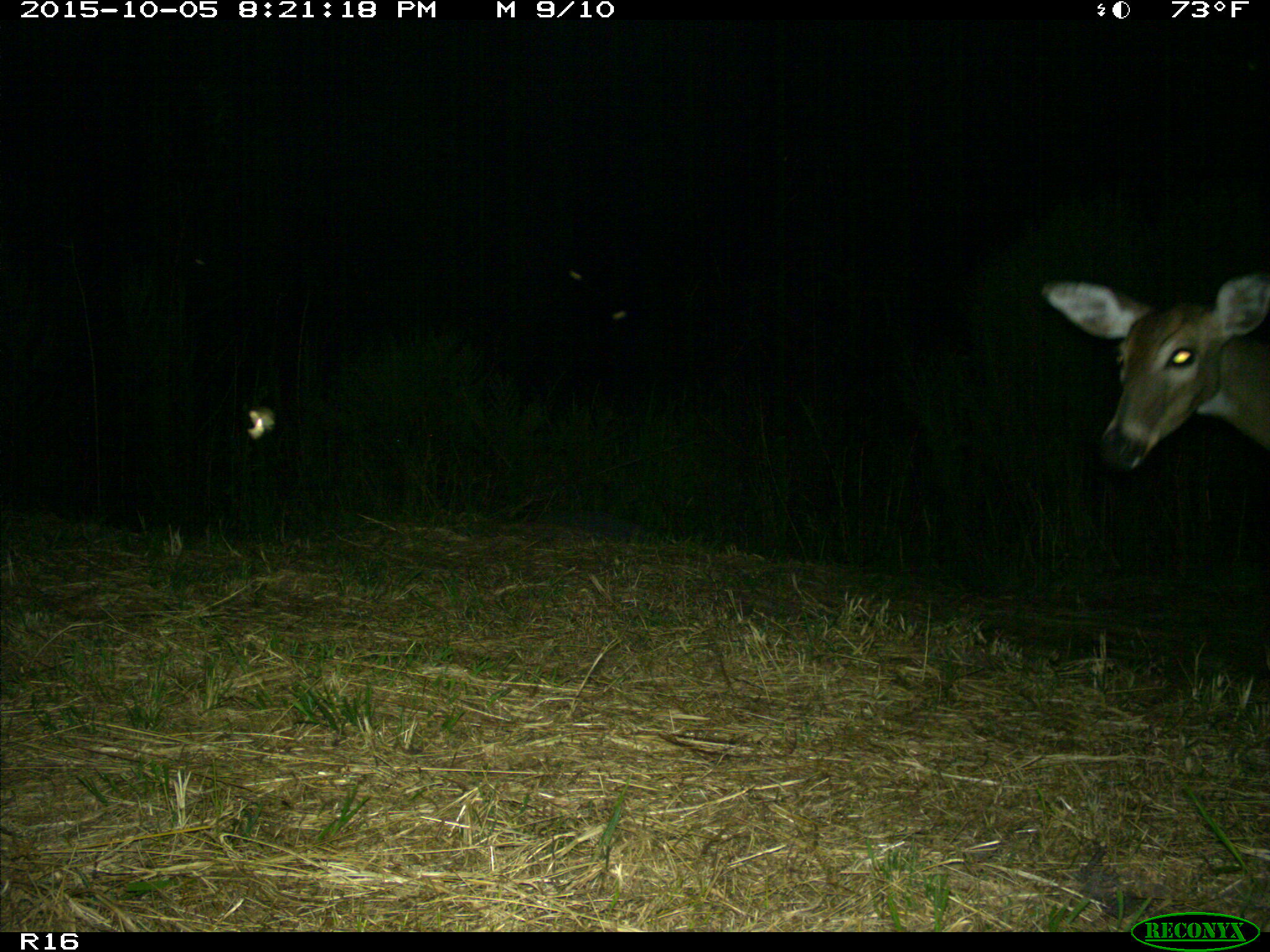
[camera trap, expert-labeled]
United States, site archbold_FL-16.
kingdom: Animalia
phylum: Chordata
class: Mammalia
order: Artiodactyla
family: Cervidae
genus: Odocoileus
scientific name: Odocoileus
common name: deer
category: unidentified deer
Unidentified deer (deer) (Odocoileus).